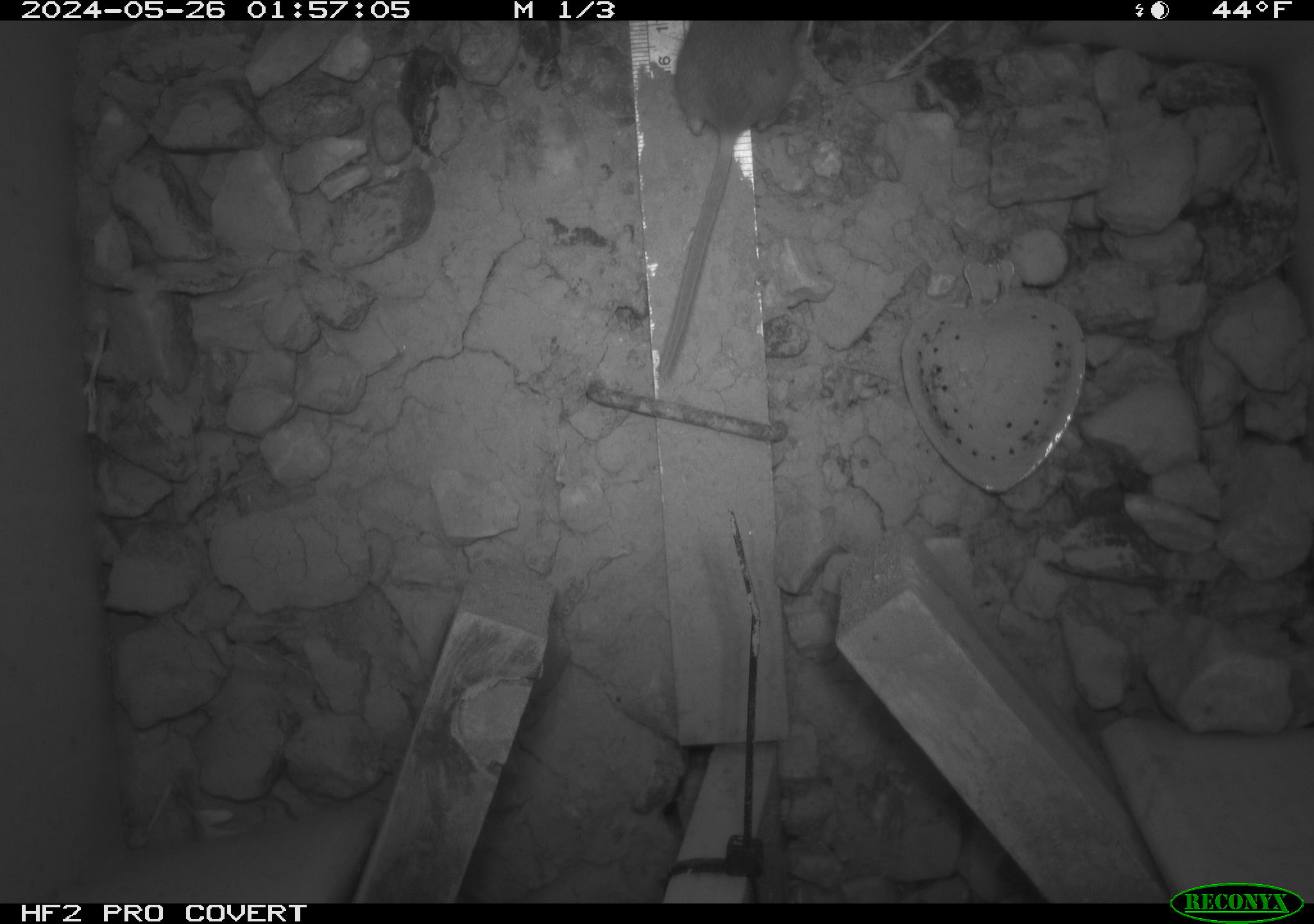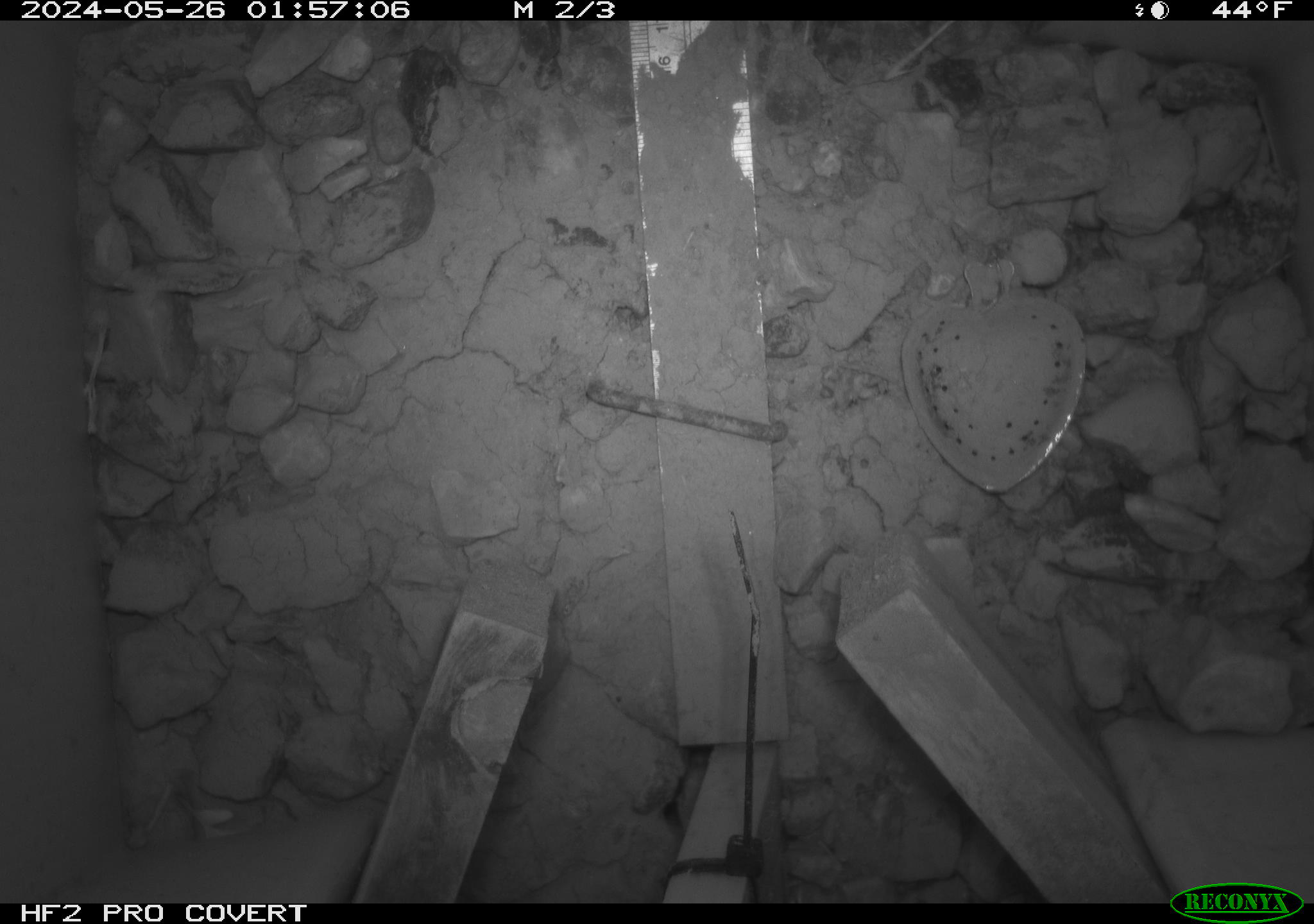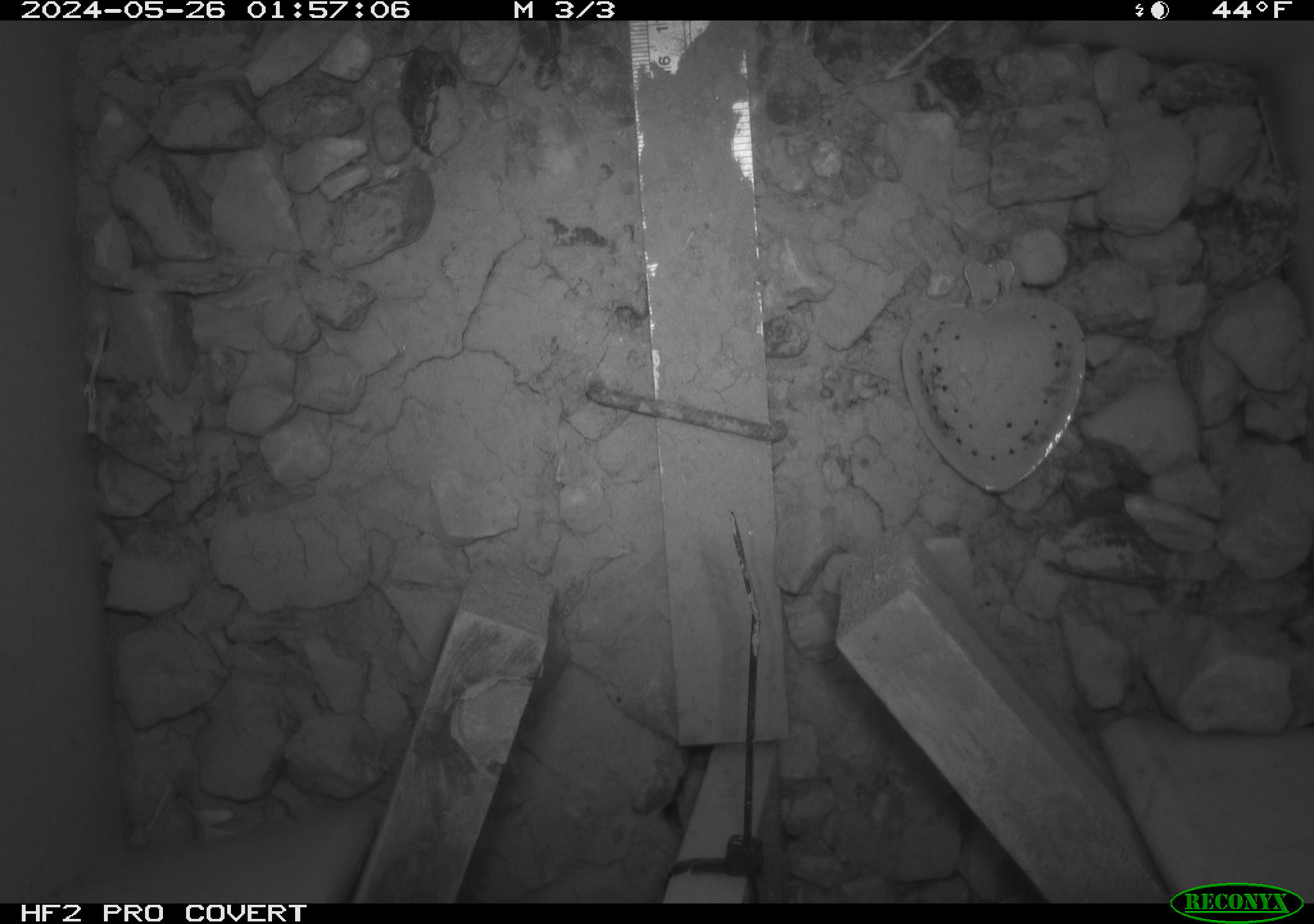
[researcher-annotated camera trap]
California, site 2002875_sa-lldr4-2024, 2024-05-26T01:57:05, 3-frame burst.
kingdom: Animalia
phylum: Chordata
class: Mammalia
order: Rodentia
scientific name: Rodentia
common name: mouse species